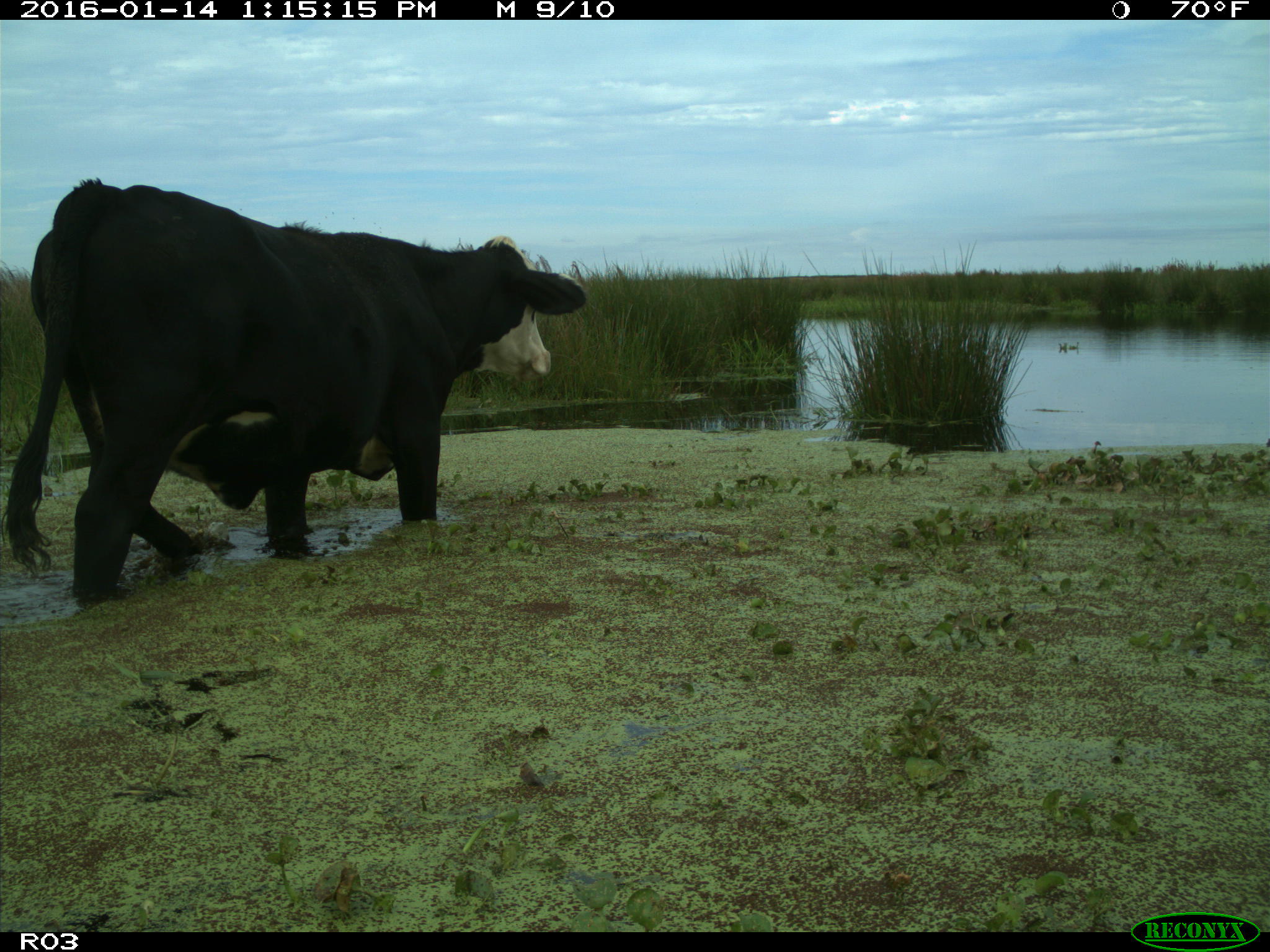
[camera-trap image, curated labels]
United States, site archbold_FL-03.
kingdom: Animalia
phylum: Chordata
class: Mammalia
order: Artiodactyla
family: Bovidae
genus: Bos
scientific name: Bos taurus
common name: domestic cow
Bos taurus (domestic cow).